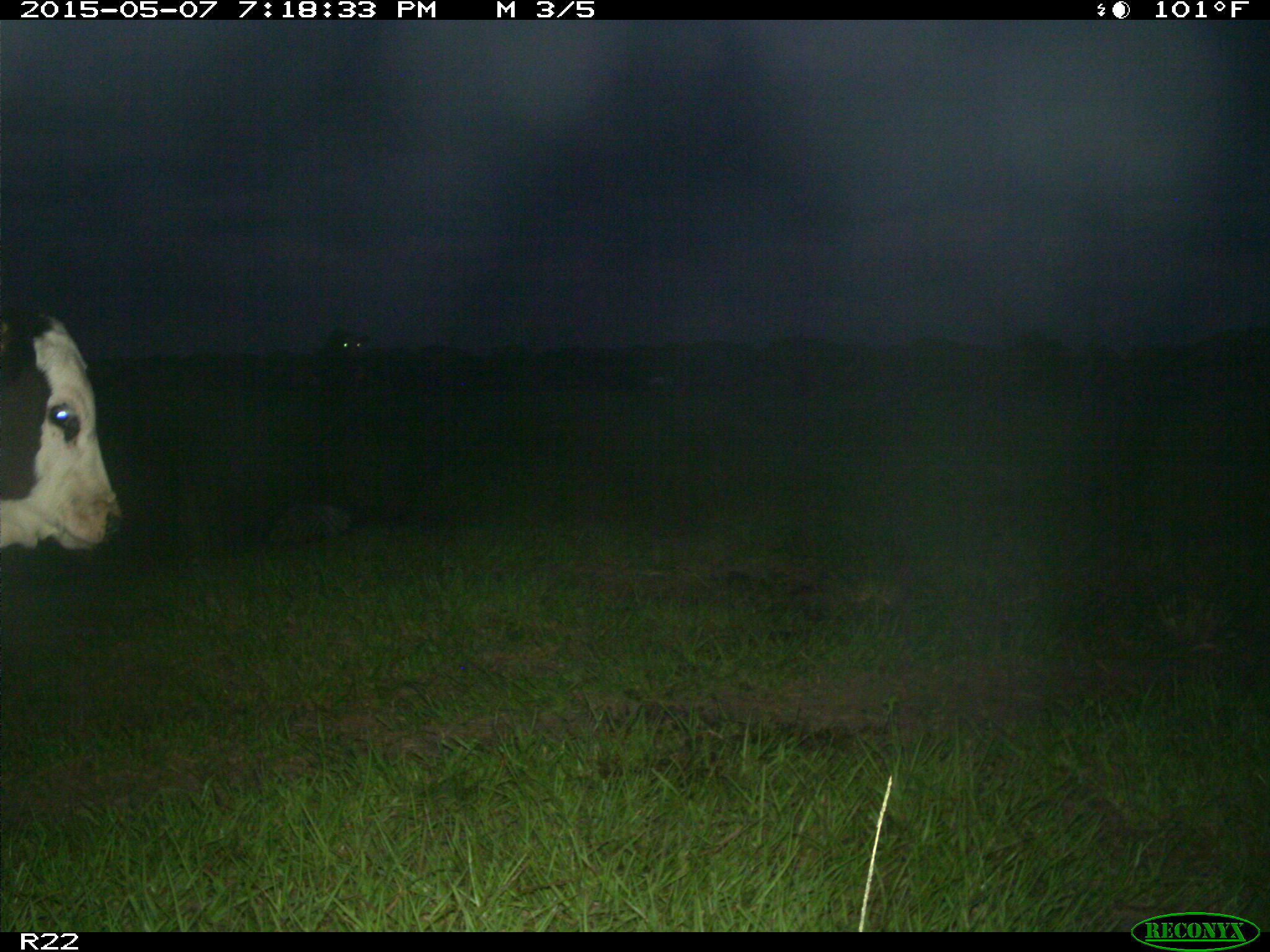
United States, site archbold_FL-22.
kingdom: Animalia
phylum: Chordata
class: Mammalia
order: Artiodactyla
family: Bovidae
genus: Bos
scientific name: Bos taurus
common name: domestic cow